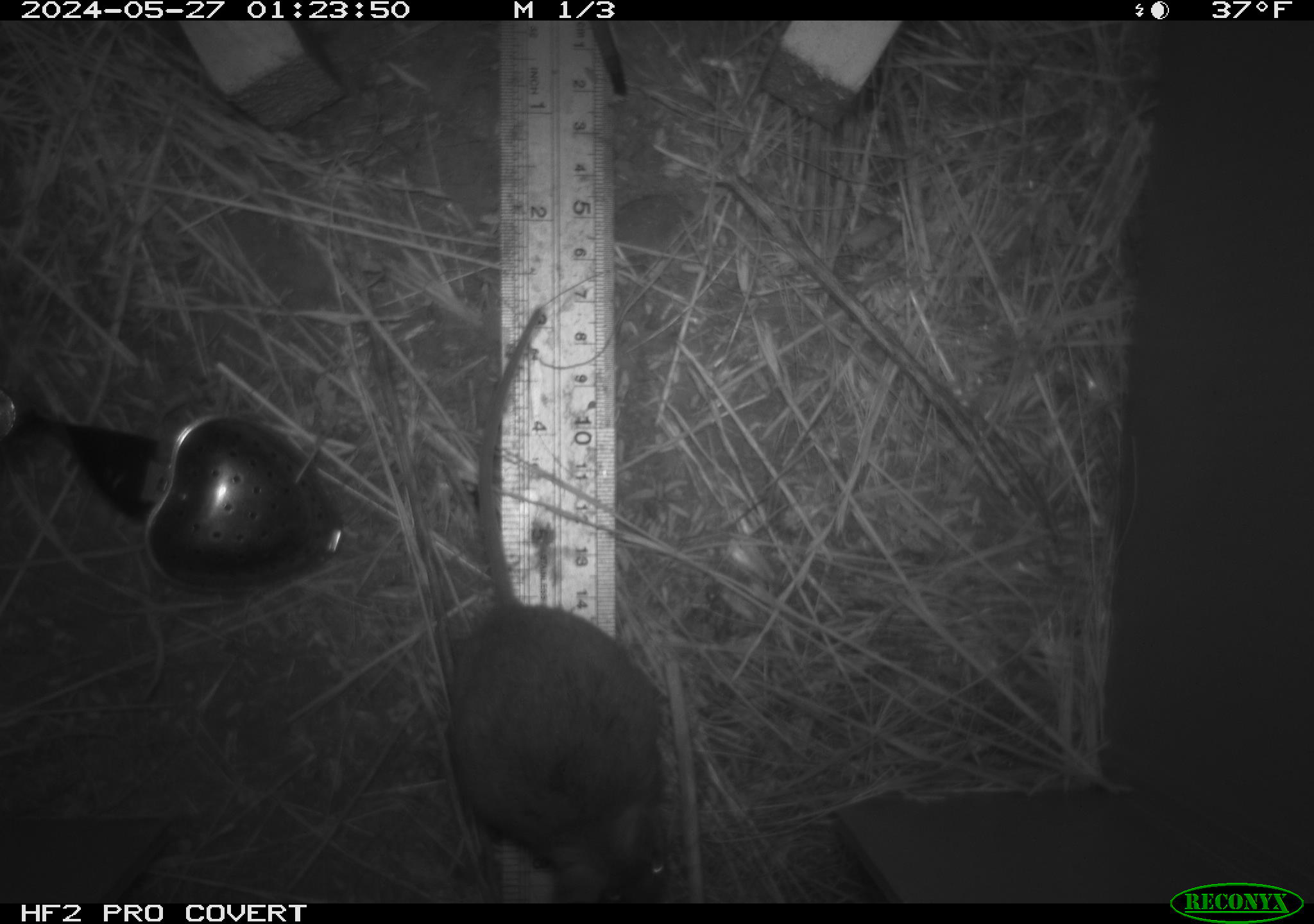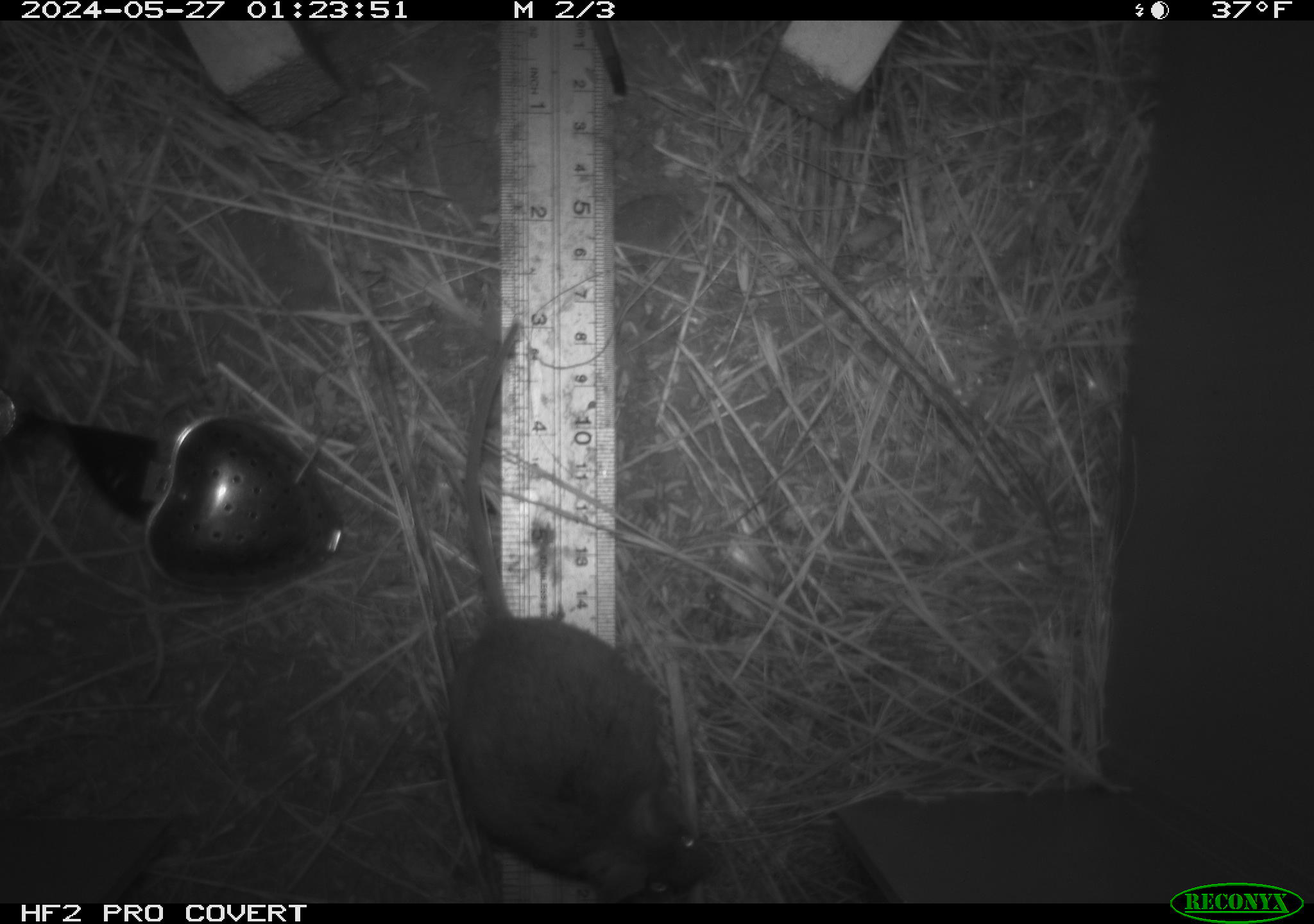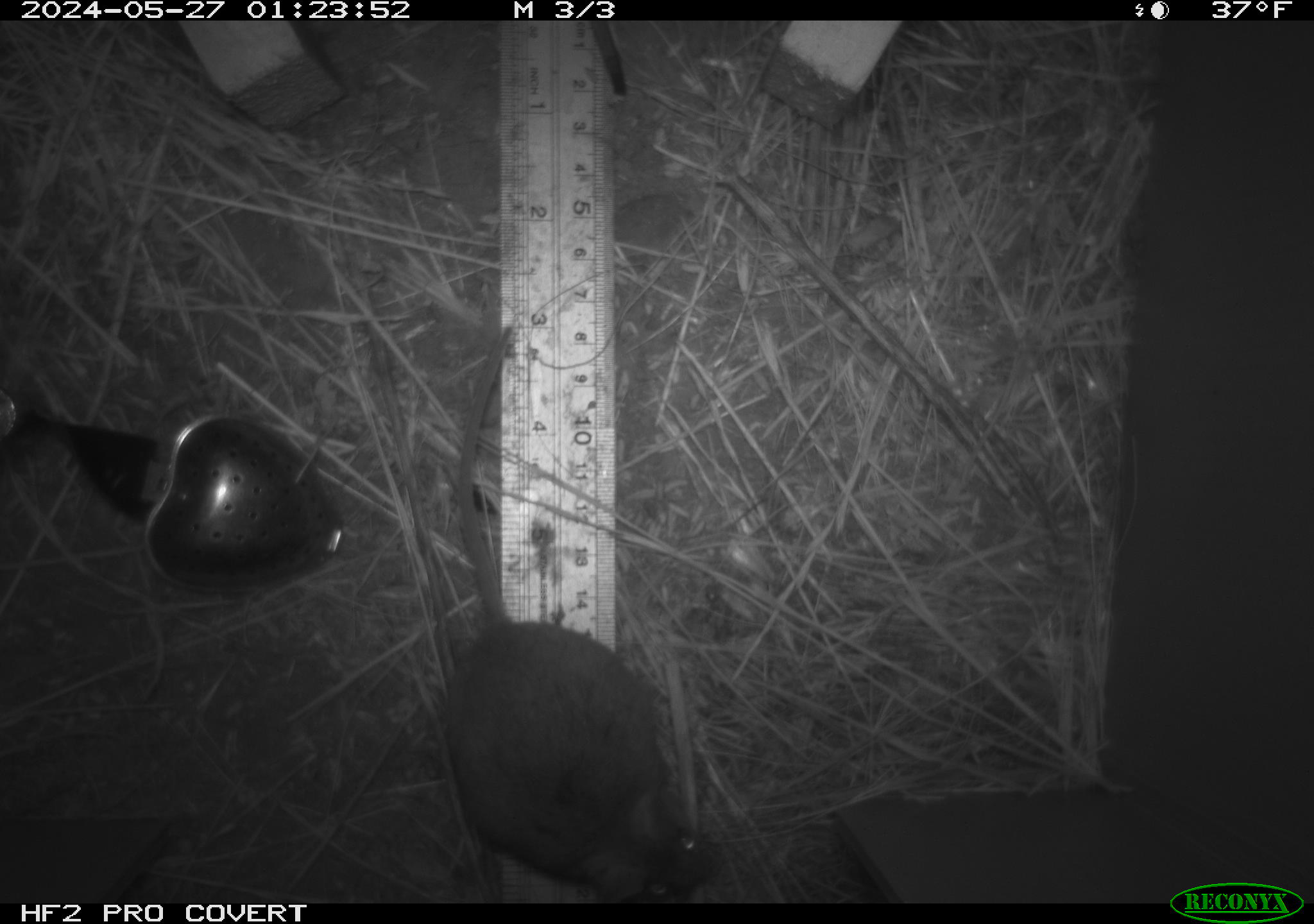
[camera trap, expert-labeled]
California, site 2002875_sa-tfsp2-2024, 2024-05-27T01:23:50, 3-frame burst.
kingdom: Animalia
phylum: Chordata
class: Mammalia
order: Rodentia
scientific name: Rodentia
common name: mouse species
Mouse species (Rodentia).